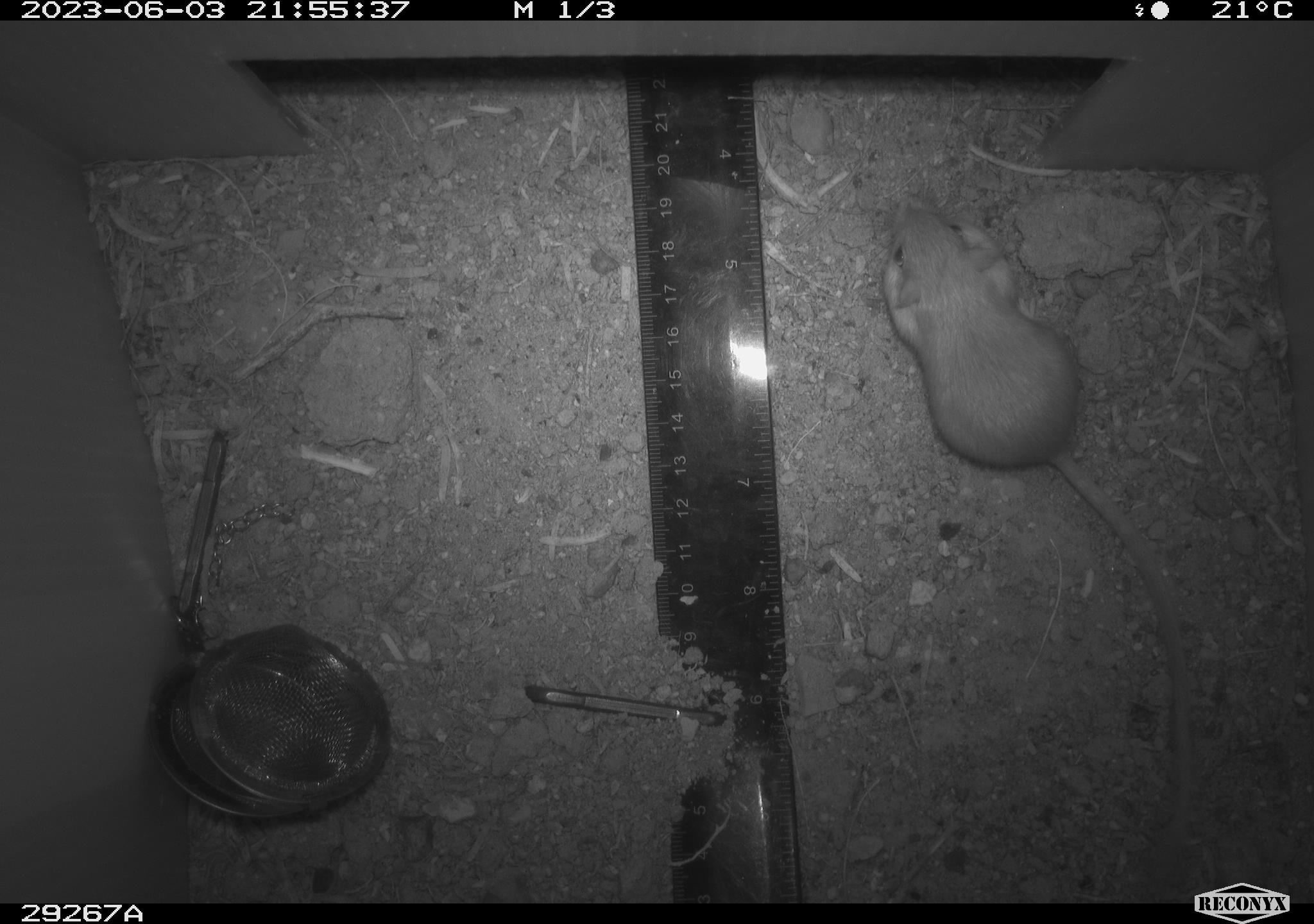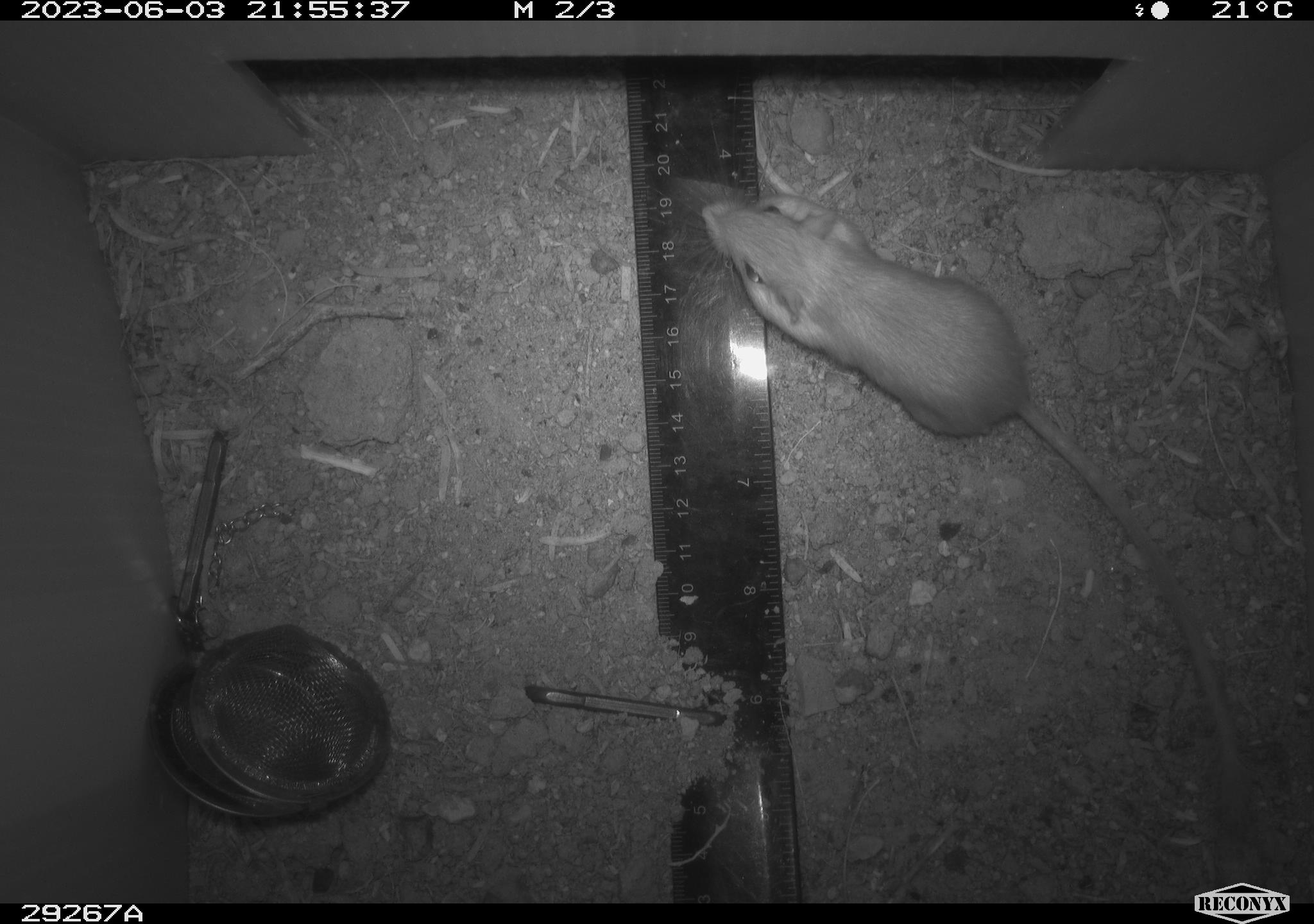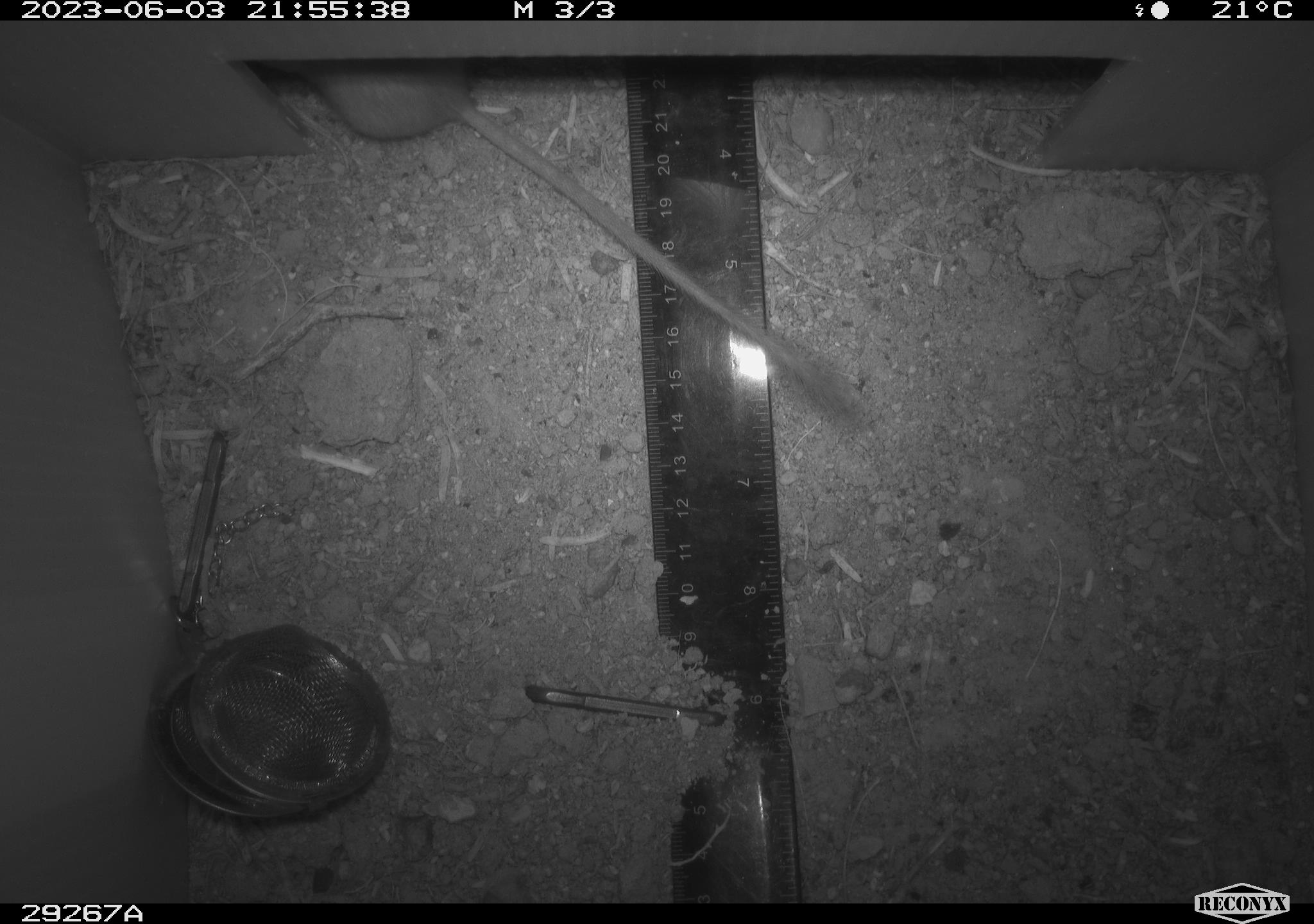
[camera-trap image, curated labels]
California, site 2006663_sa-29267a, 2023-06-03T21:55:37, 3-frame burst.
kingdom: Animalia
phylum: Chordata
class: Mammalia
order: Rodentia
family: Heteromyidae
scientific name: Heteromyidae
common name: kangaroo rats and pocket mice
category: heteromyidae family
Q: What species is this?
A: Heteromyidae family (kangaroo rats and pocket mice) (Heteromyidae).